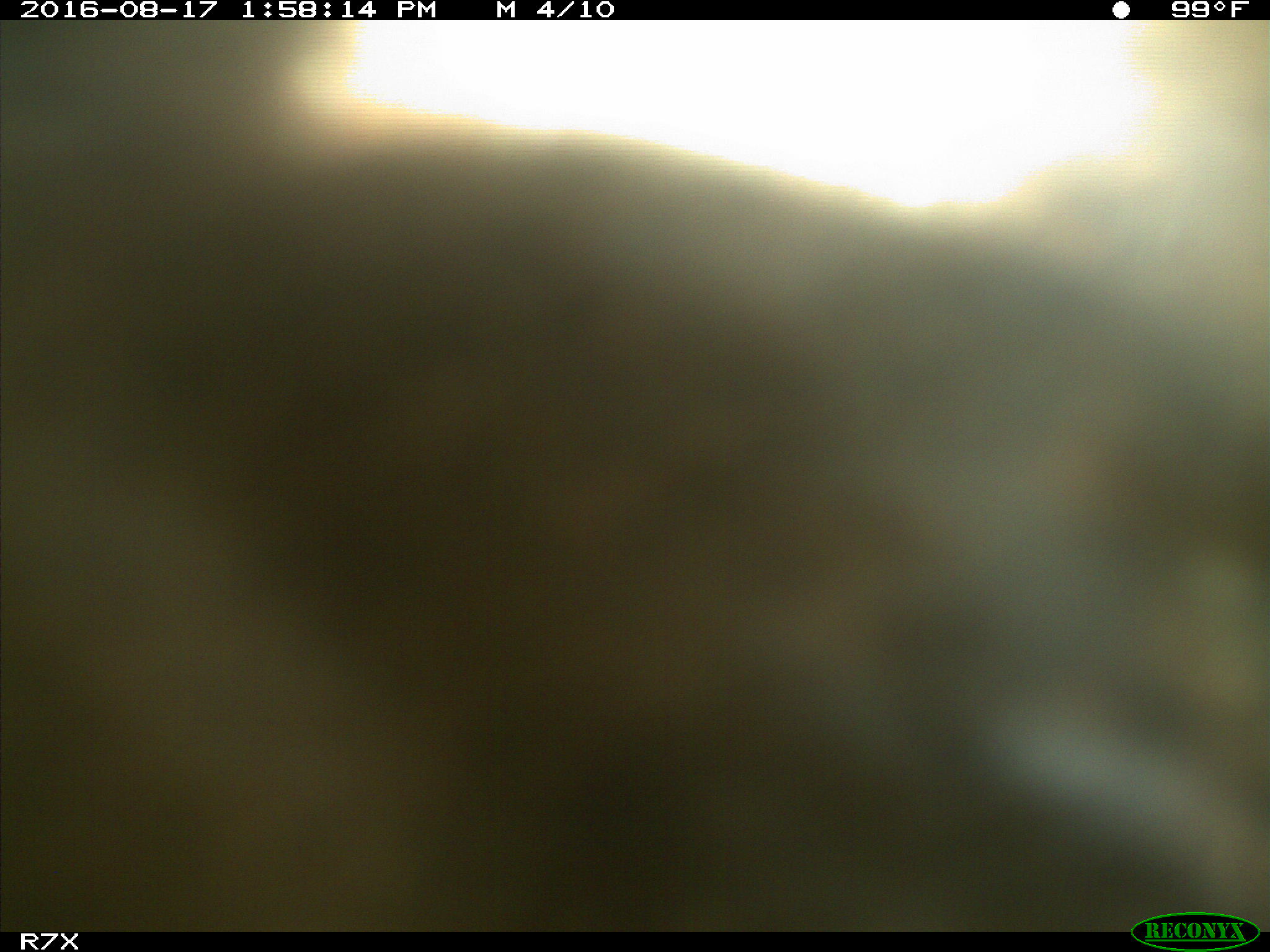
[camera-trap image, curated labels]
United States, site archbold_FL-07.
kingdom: Animalia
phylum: Chordata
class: Mammalia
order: Artiodactyla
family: Bovidae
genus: Bos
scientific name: Bos taurus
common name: domestic cow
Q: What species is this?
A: Bos taurus (domestic cow).